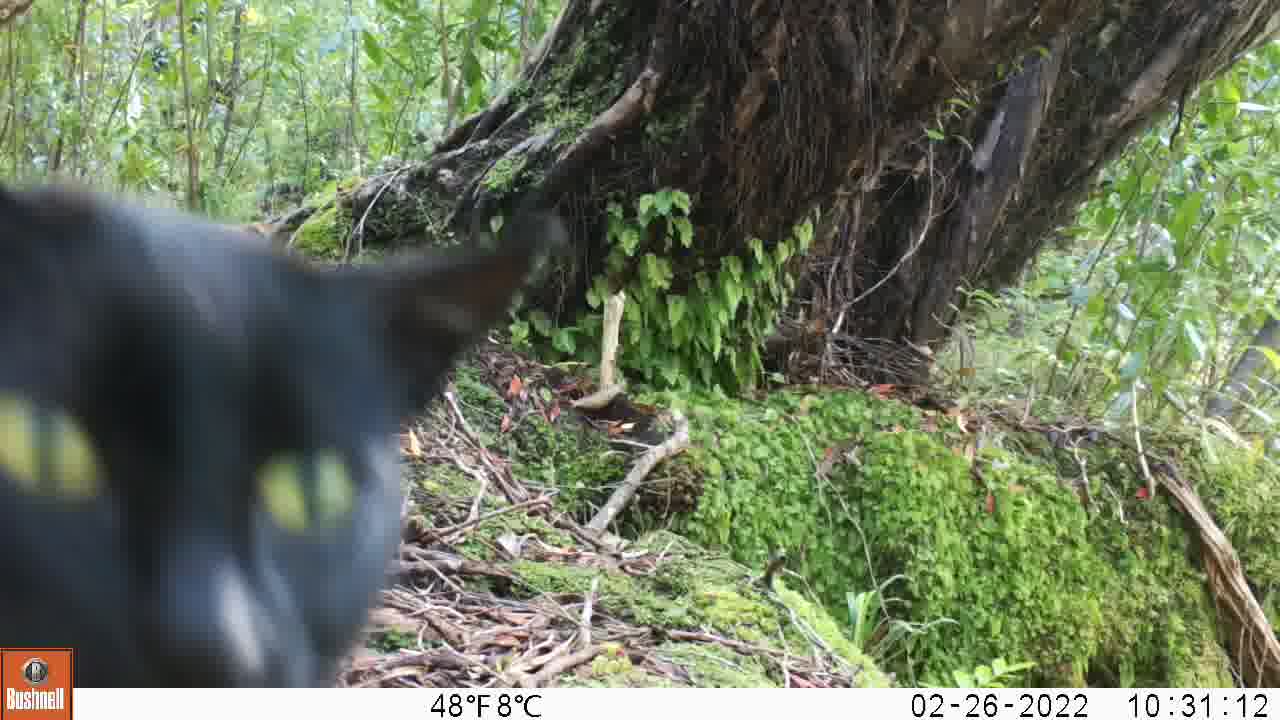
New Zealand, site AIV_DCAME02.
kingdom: Animalia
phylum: Chordata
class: Mammalia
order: Carnivora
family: Felidae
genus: Felis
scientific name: Felis catus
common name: domestic cat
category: cat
Cat (domestic cat) (Felis catus).